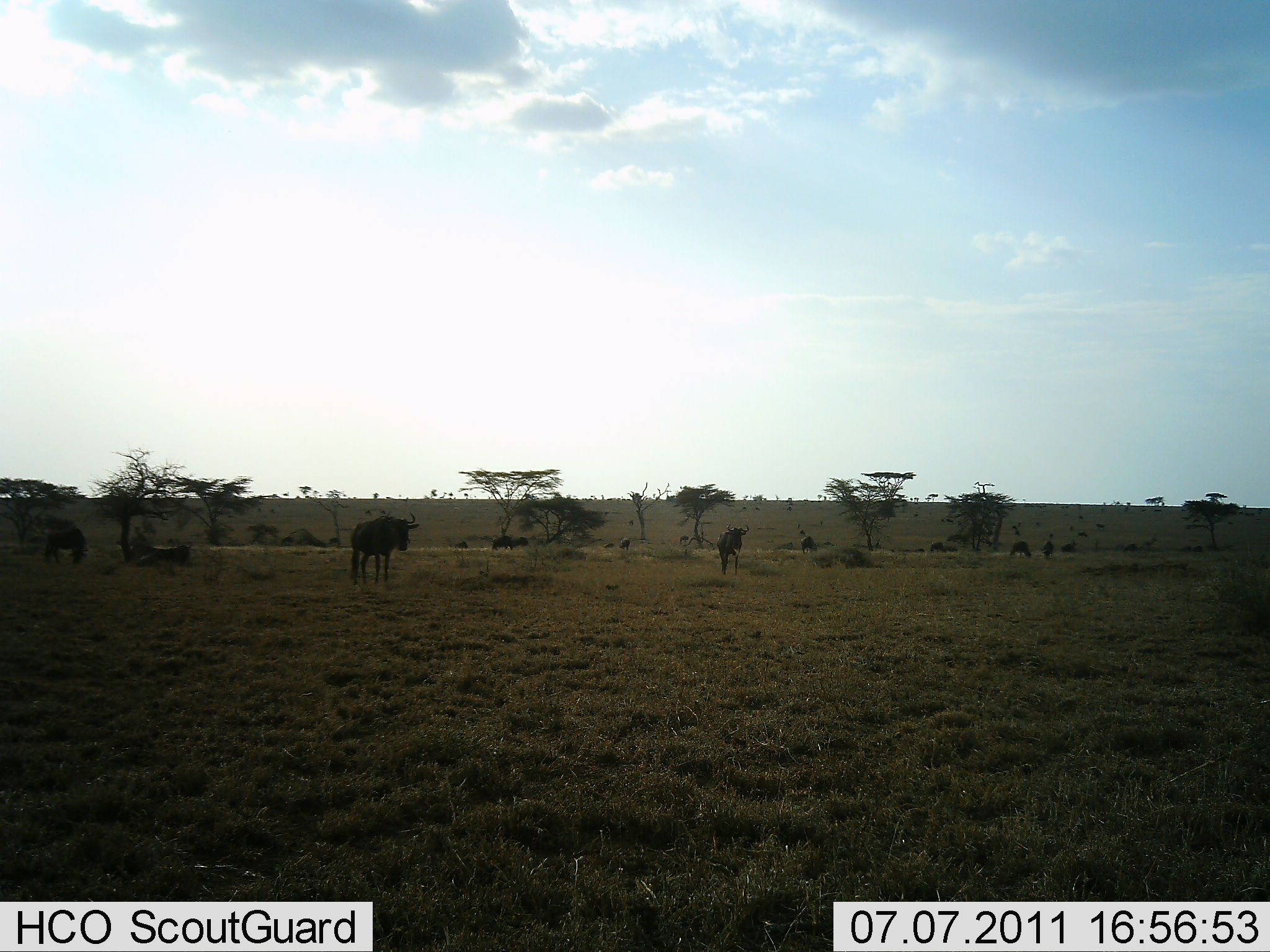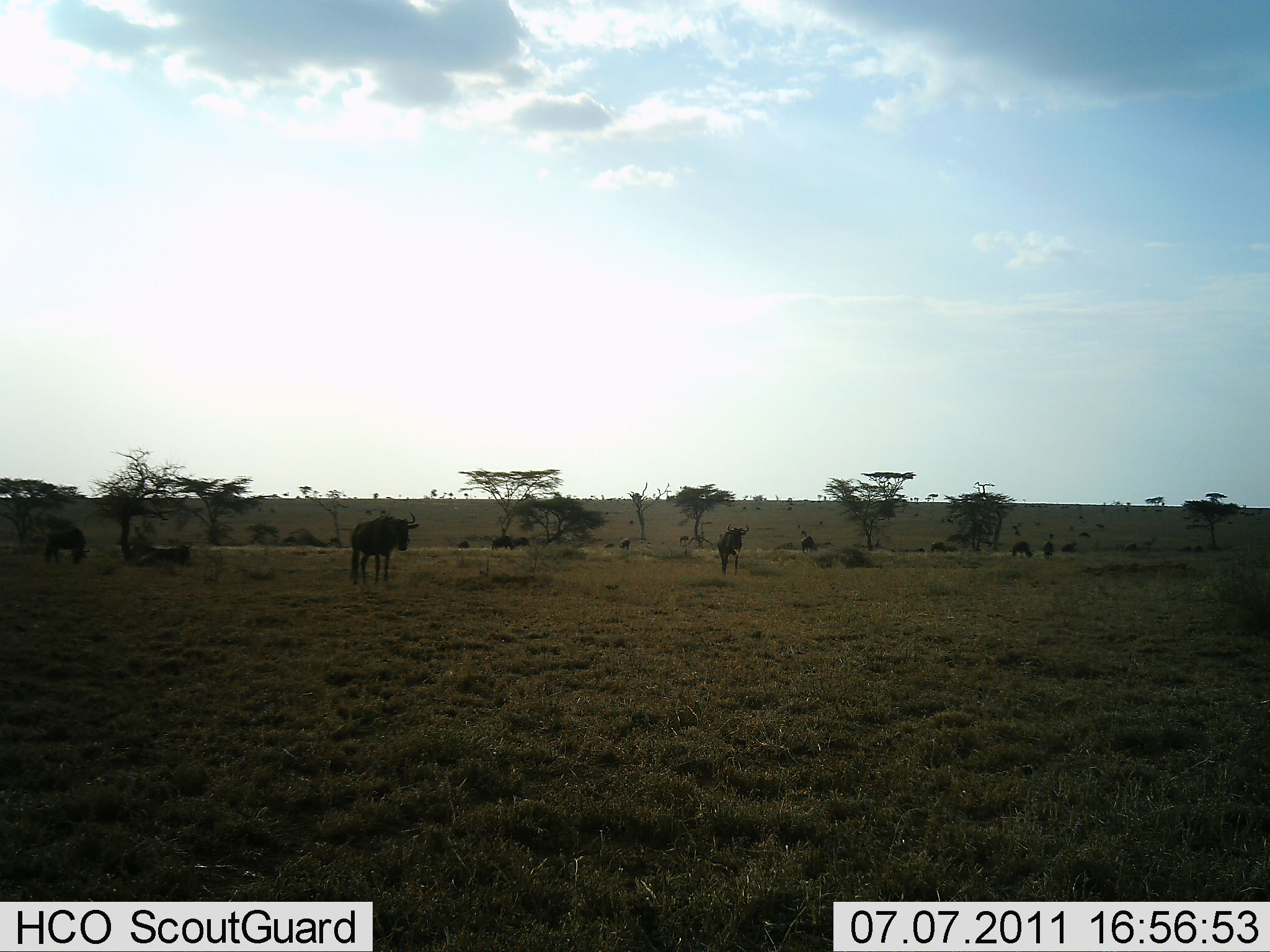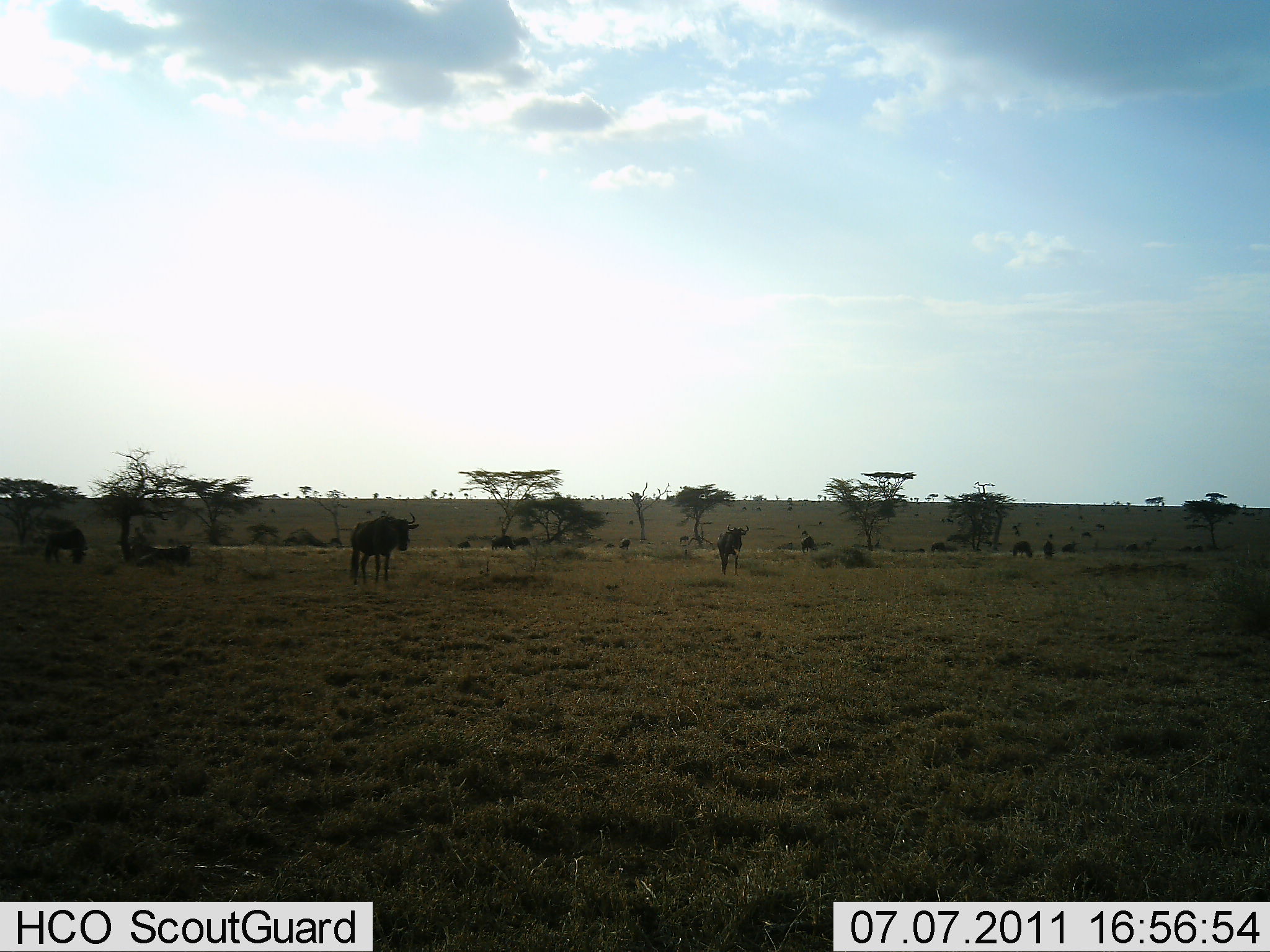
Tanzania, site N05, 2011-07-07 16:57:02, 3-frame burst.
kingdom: Animalia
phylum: Chordata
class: Mammalia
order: Artiodactyla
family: Bovidae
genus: Connochaetes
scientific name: Connochaetes taurinus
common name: blue wildebeest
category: wildebeest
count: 6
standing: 77%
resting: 31%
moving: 38%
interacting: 0%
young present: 0%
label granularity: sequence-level